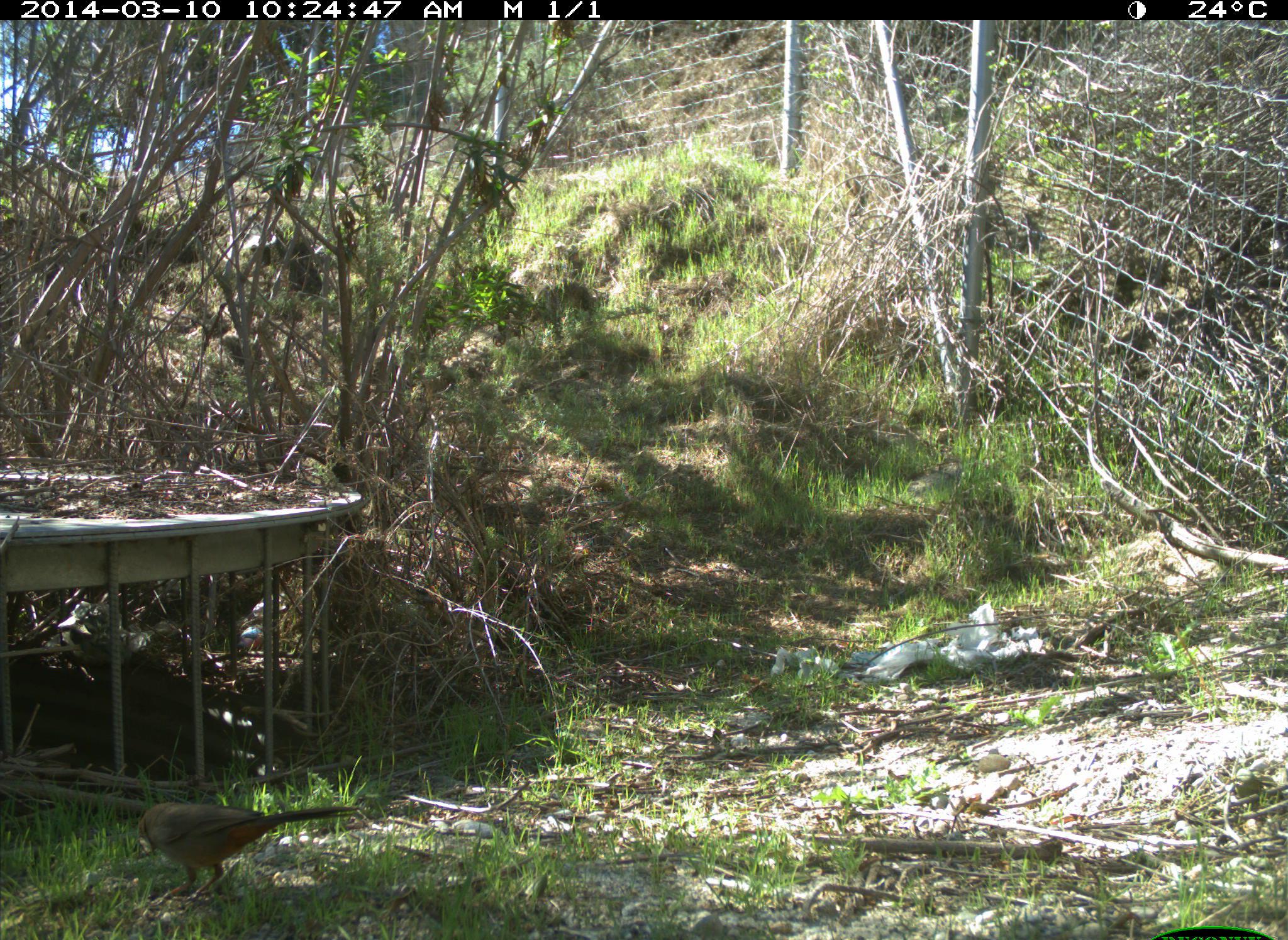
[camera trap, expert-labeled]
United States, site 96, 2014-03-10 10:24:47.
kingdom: Animalia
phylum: Chordata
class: Aves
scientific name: Aves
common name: bird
Bird (Aves).